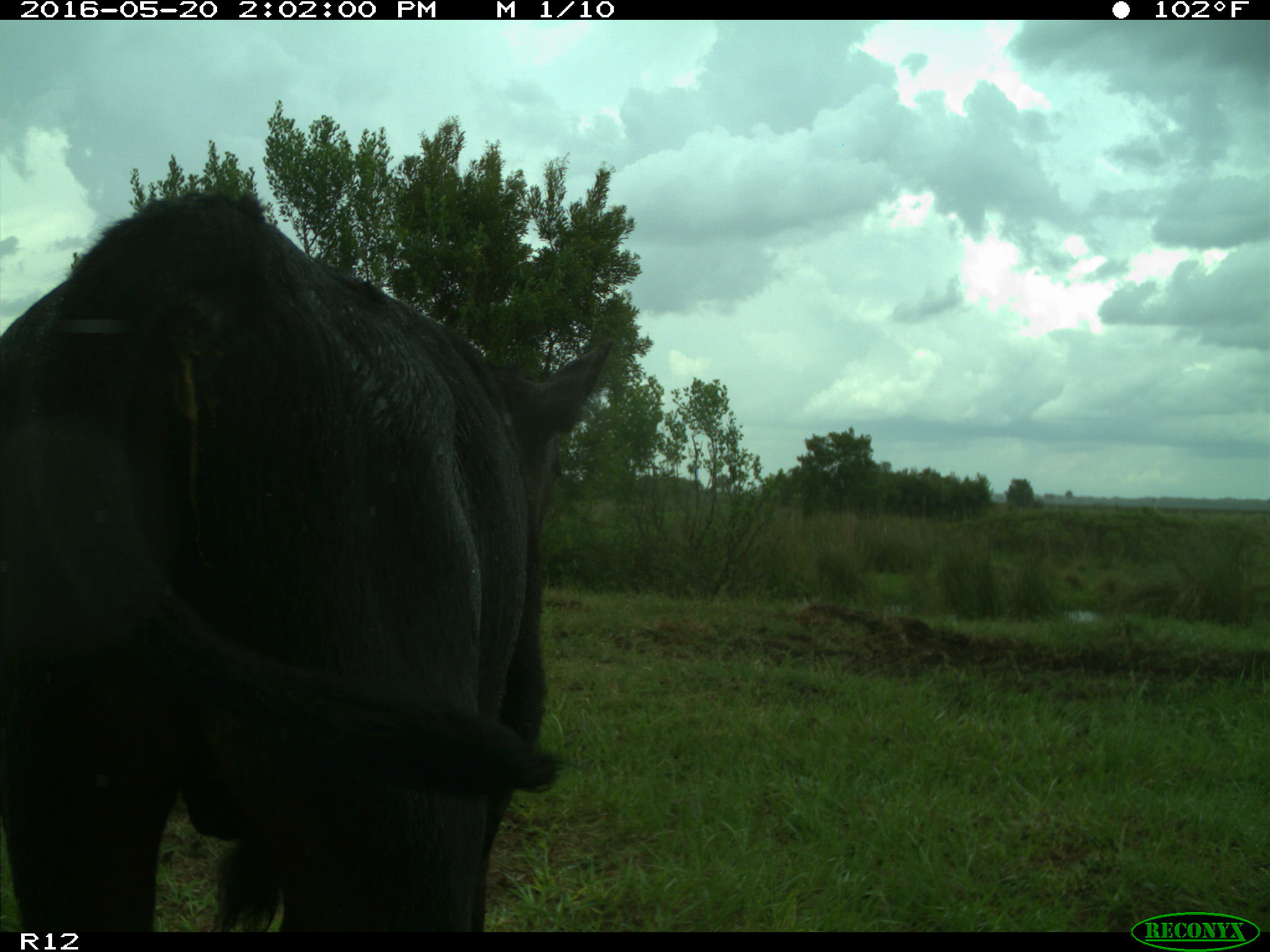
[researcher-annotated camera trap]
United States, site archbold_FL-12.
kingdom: Animalia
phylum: Chordata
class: Mammalia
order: Artiodactyla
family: Bovidae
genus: Bos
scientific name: Bos taurus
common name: domestic cow